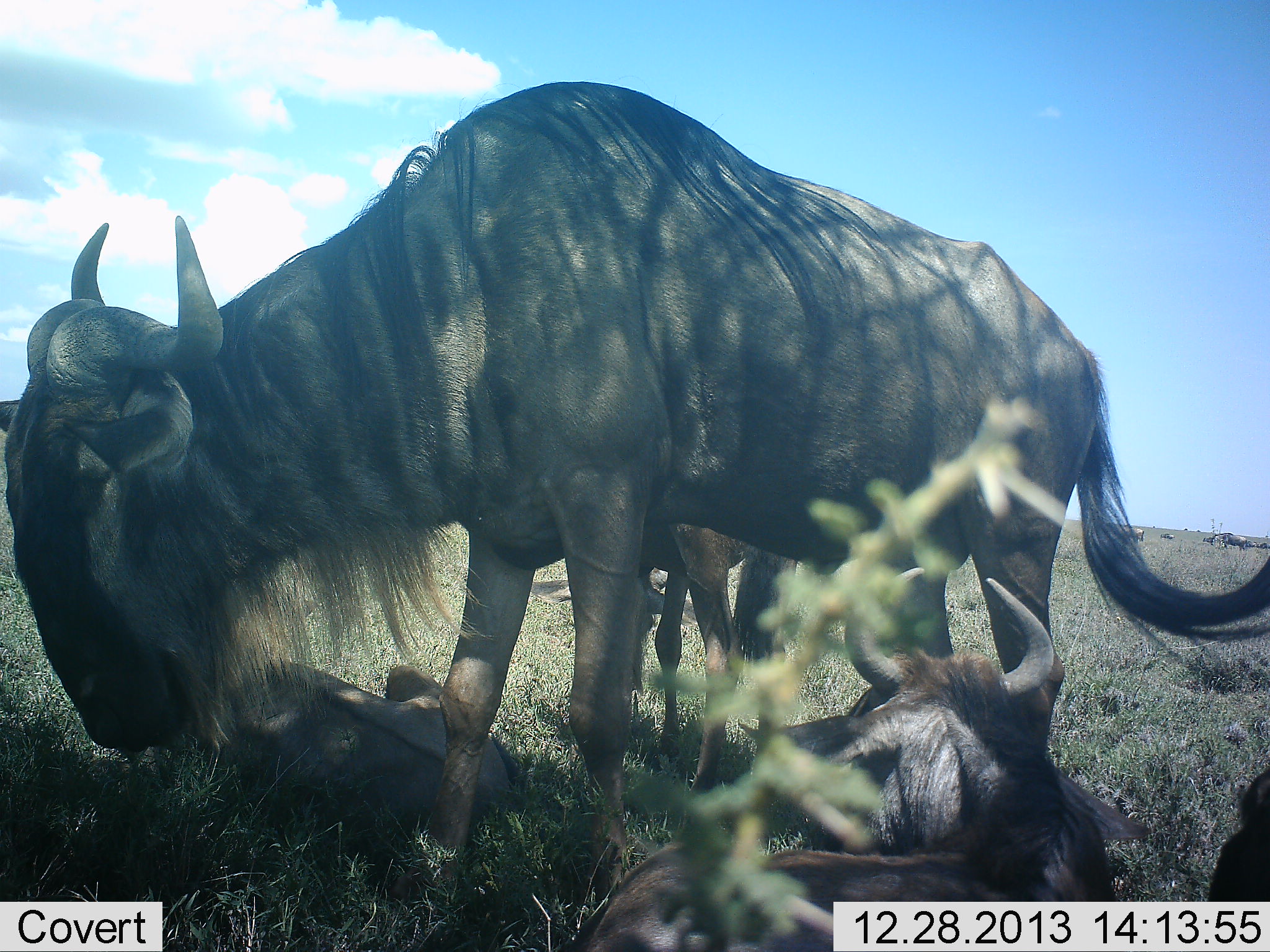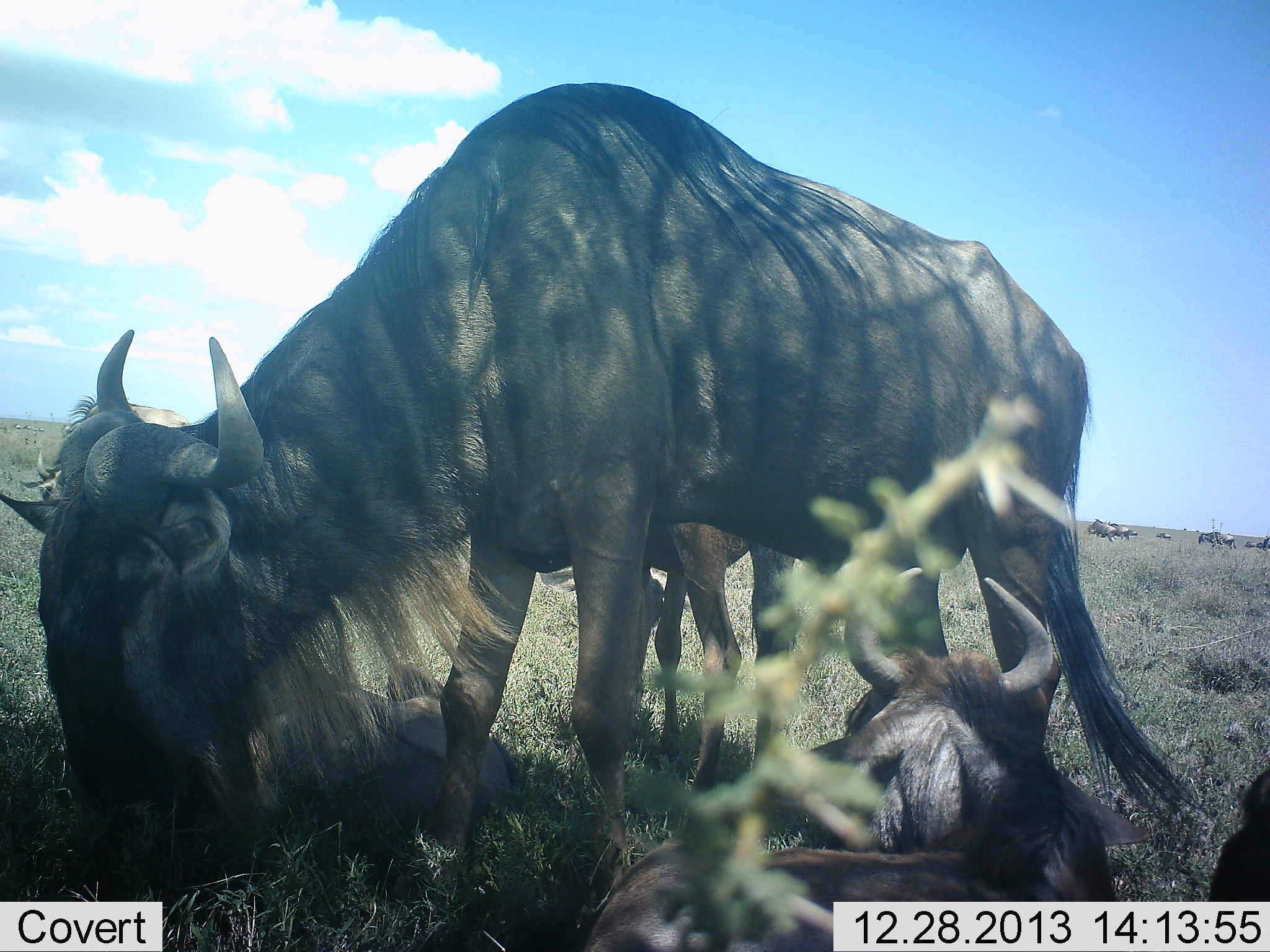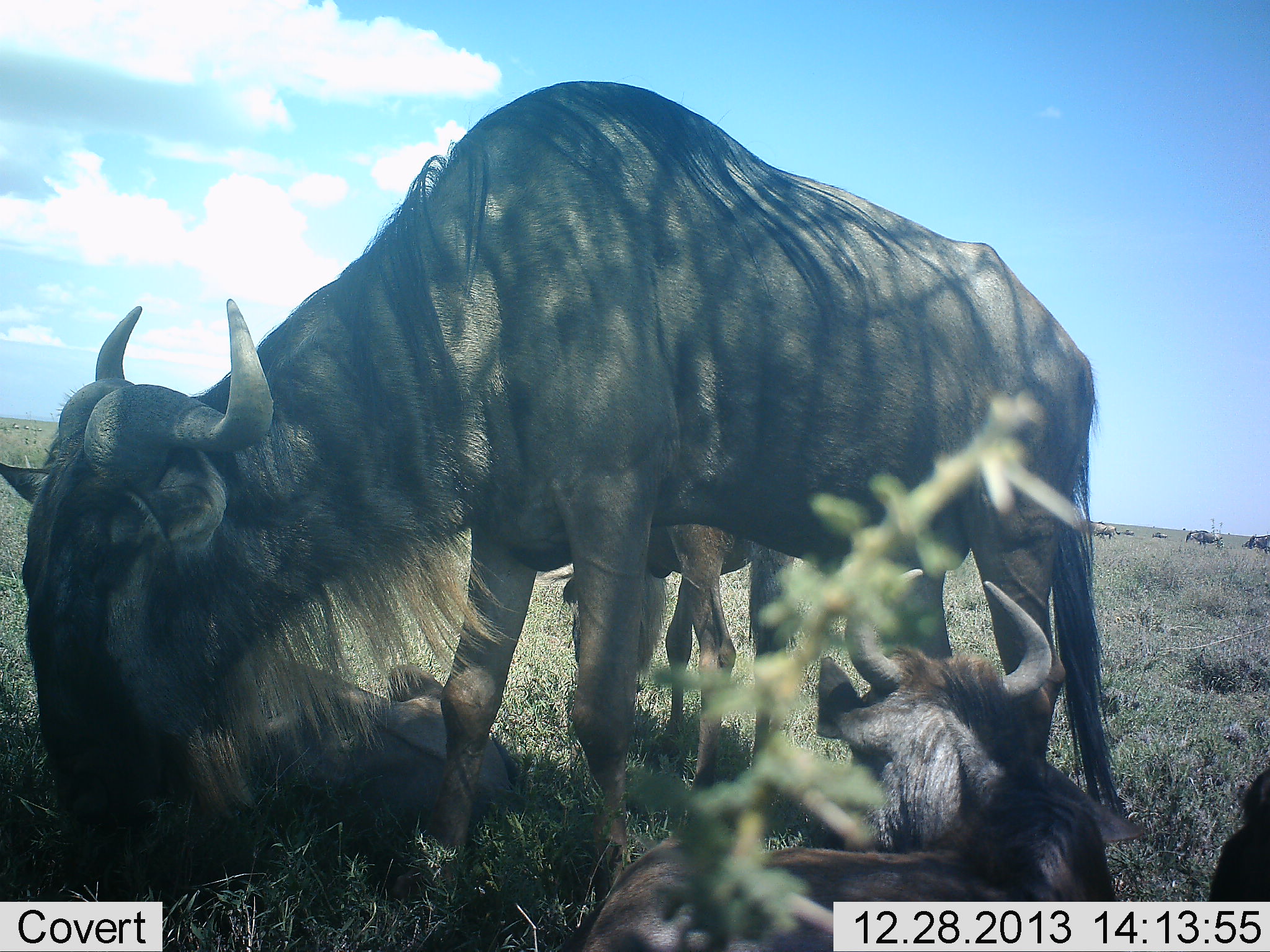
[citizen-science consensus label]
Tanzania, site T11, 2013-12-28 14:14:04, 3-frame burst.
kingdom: Animalia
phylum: Chordata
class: Mammalia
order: Artiodactyla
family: Bovidae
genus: Connochaetes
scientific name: Connochaetes taurinus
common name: blue wildebeest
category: wildebeest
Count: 4.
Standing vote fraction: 60%.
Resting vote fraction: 90%.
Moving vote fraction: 20%.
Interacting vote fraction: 0%.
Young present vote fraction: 40%.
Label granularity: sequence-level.